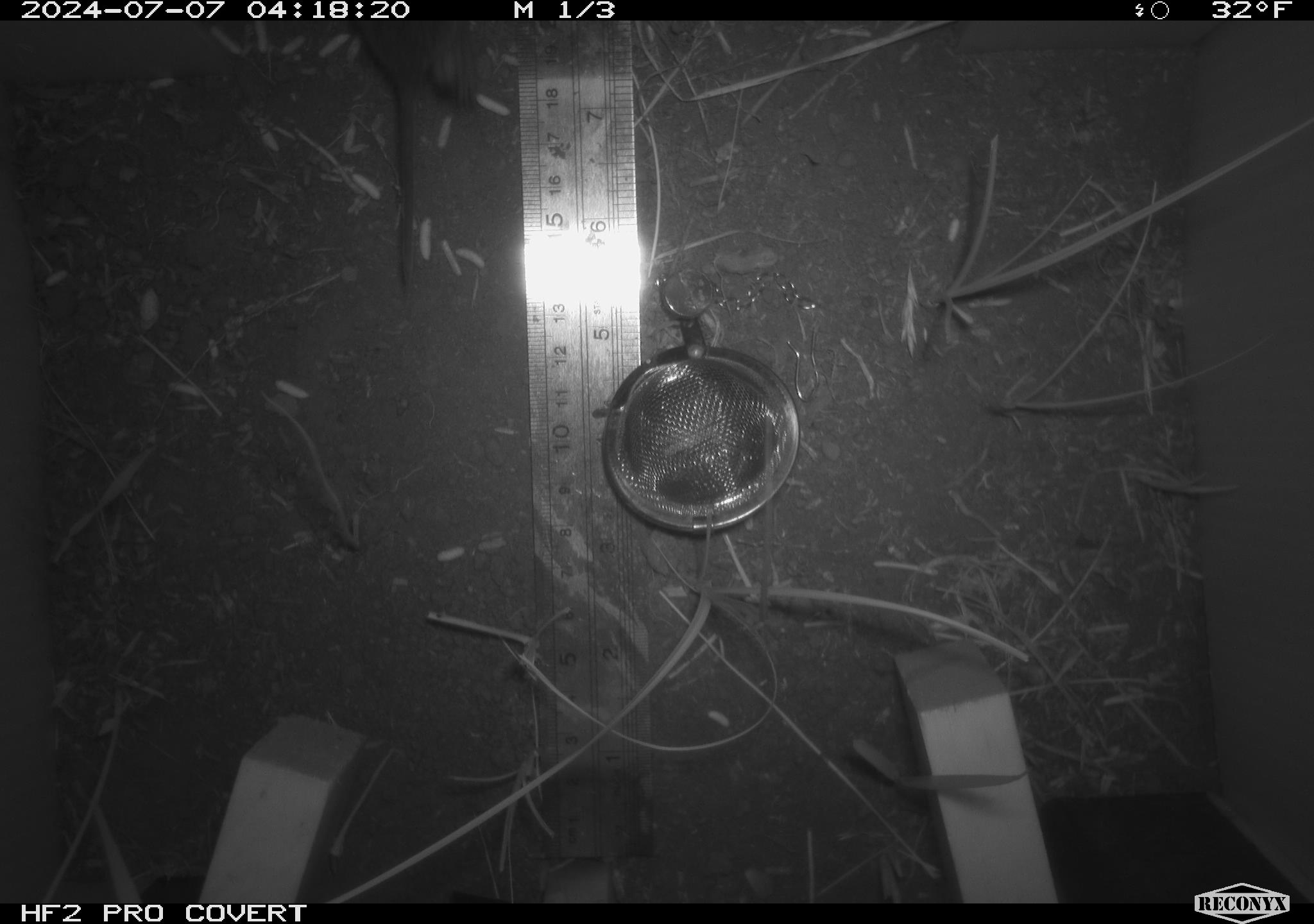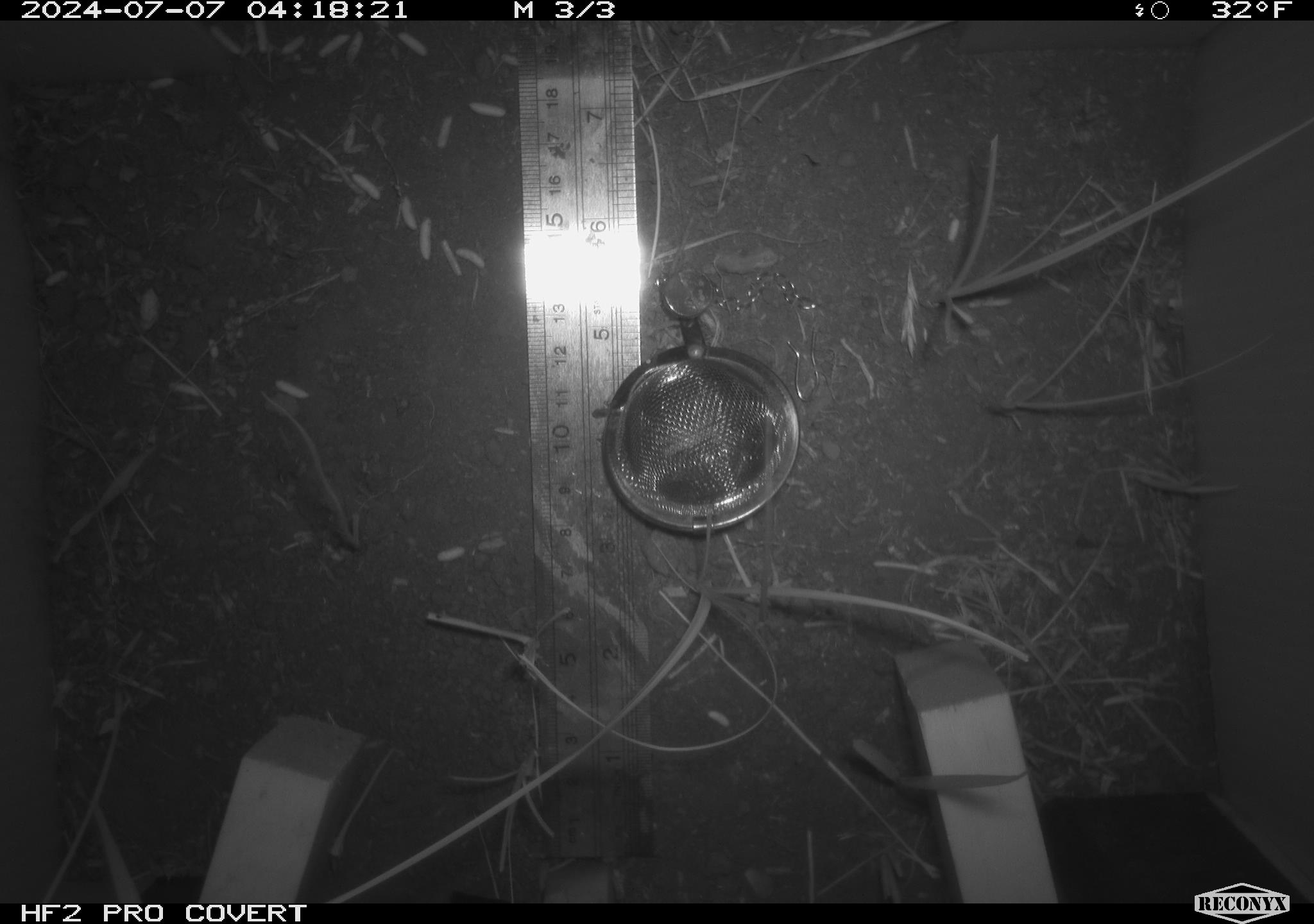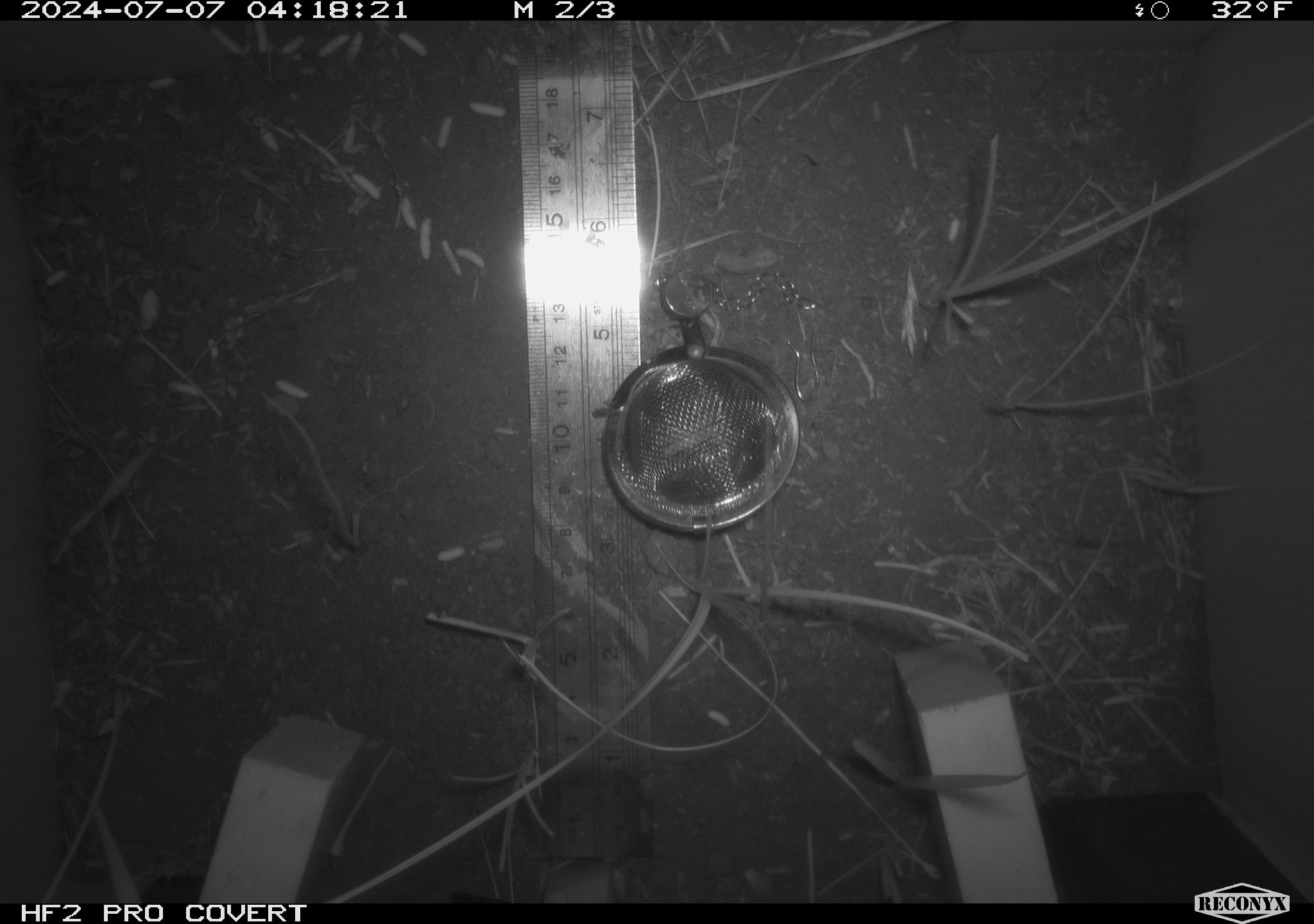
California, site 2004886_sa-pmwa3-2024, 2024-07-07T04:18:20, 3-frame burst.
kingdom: Animalia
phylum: Chordata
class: Mammalia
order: Rodentia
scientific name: Rodentia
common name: mouse species